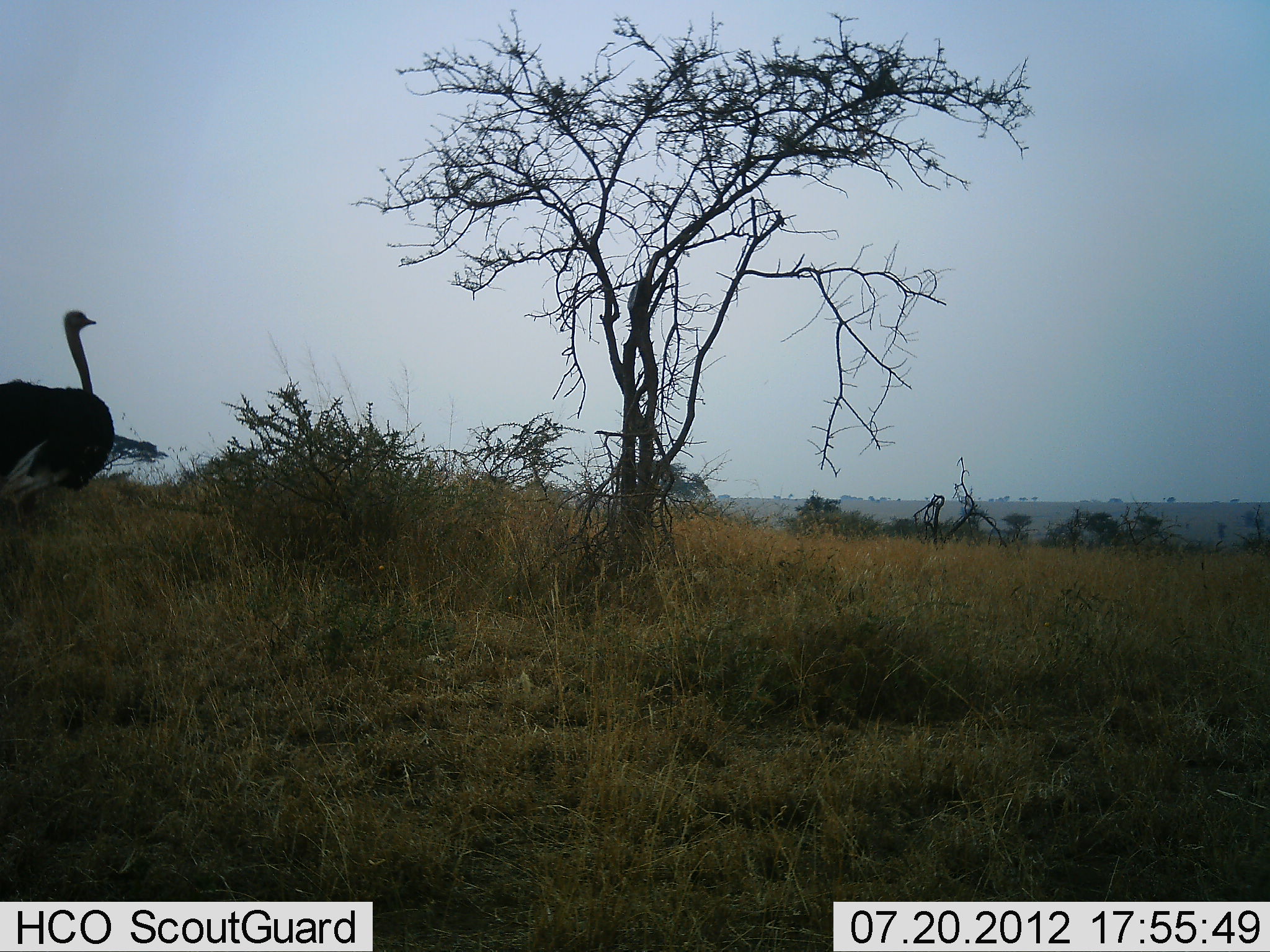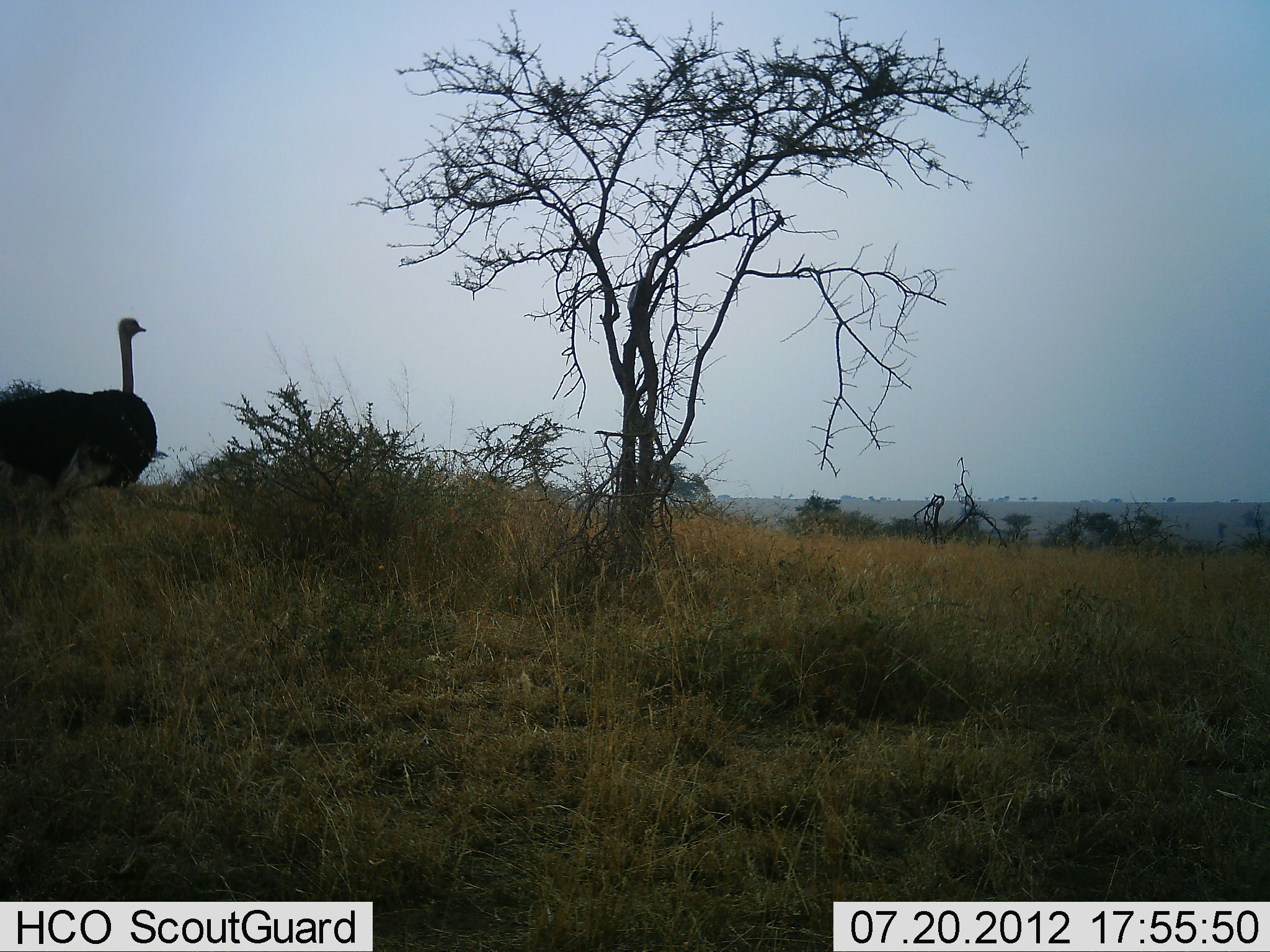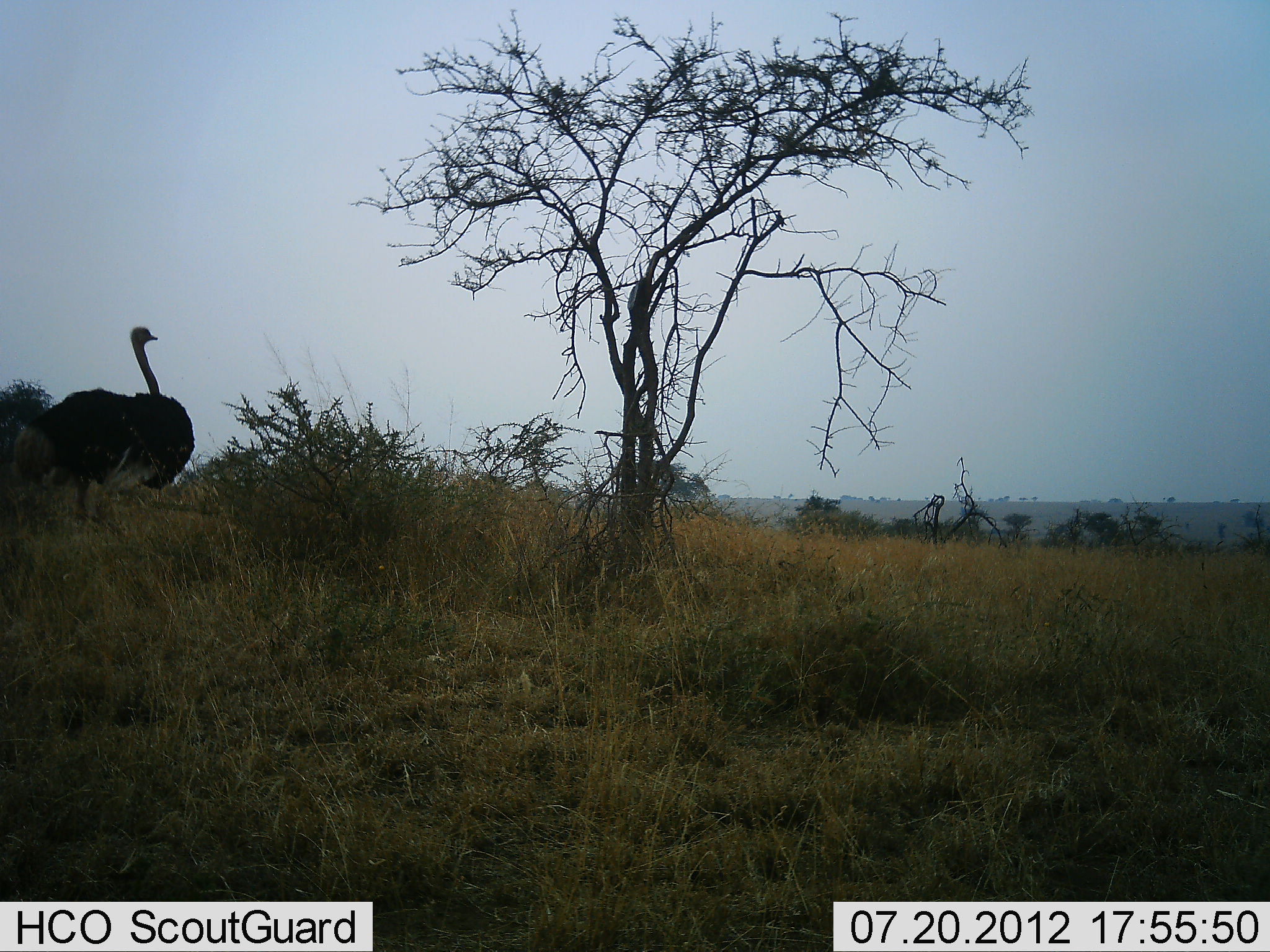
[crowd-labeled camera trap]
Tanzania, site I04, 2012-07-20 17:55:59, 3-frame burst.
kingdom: Animalia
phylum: Chordata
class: Aves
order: Struthioniformes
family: Struthionidae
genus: Struthio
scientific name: Struthio camelus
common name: ostrich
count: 1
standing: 20%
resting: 0%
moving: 80%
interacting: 0%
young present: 0%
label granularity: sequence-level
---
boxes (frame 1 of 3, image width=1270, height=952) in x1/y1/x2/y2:
animal: 0/310/115/524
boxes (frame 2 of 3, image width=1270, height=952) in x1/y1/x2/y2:
animal: 0/318/158/538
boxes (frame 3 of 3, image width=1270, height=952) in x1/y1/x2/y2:
animal: 11/324/193/520